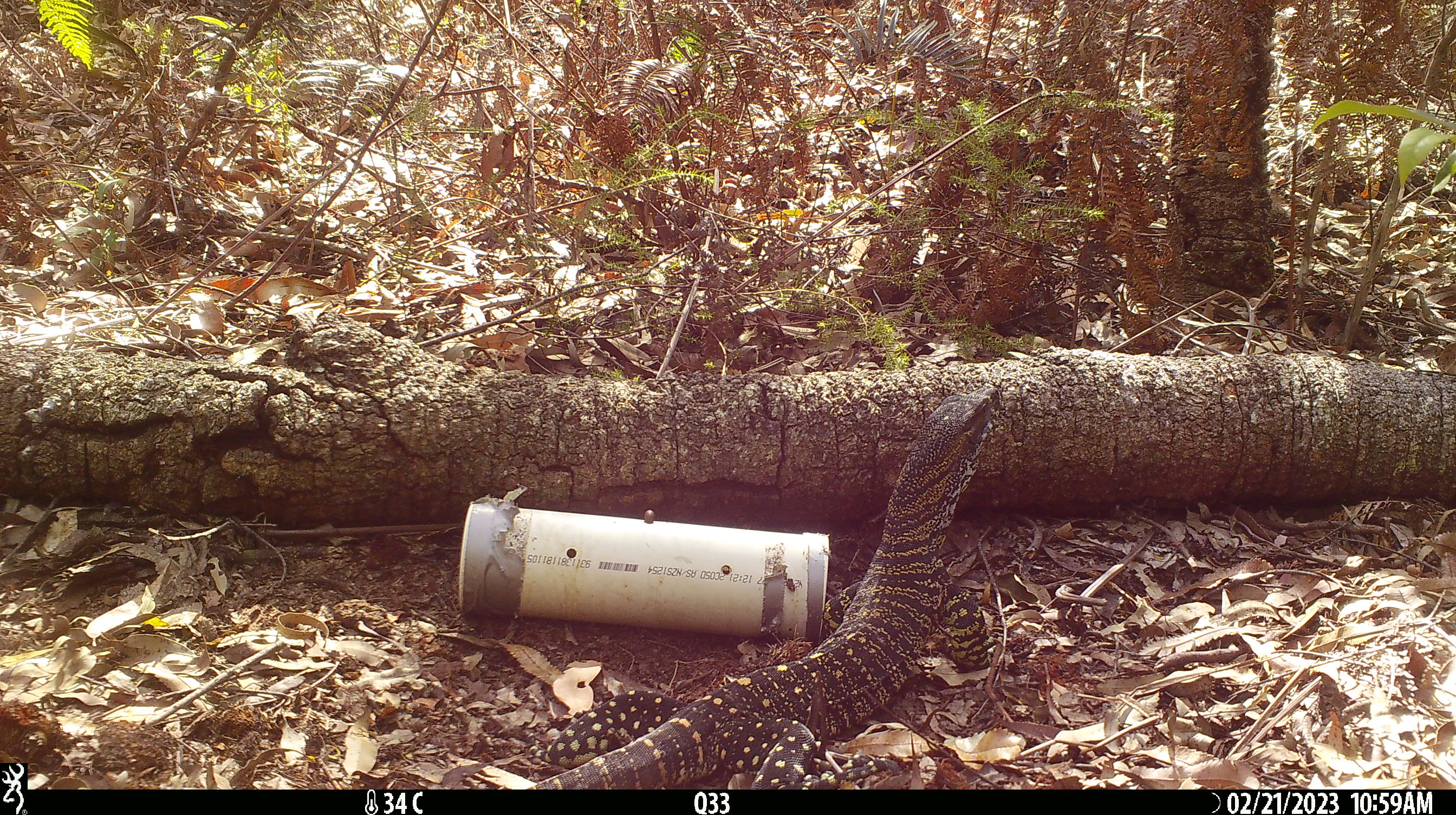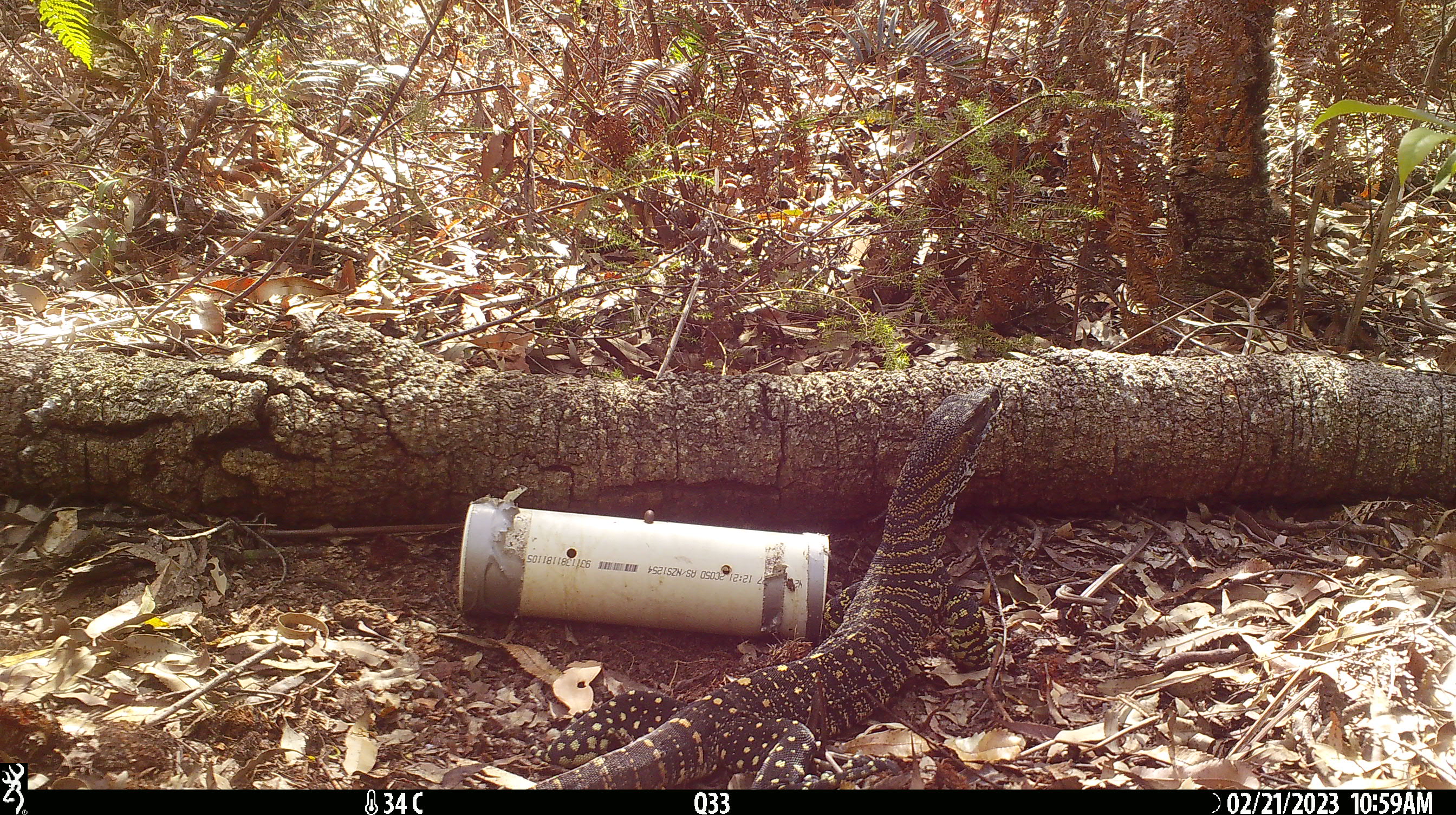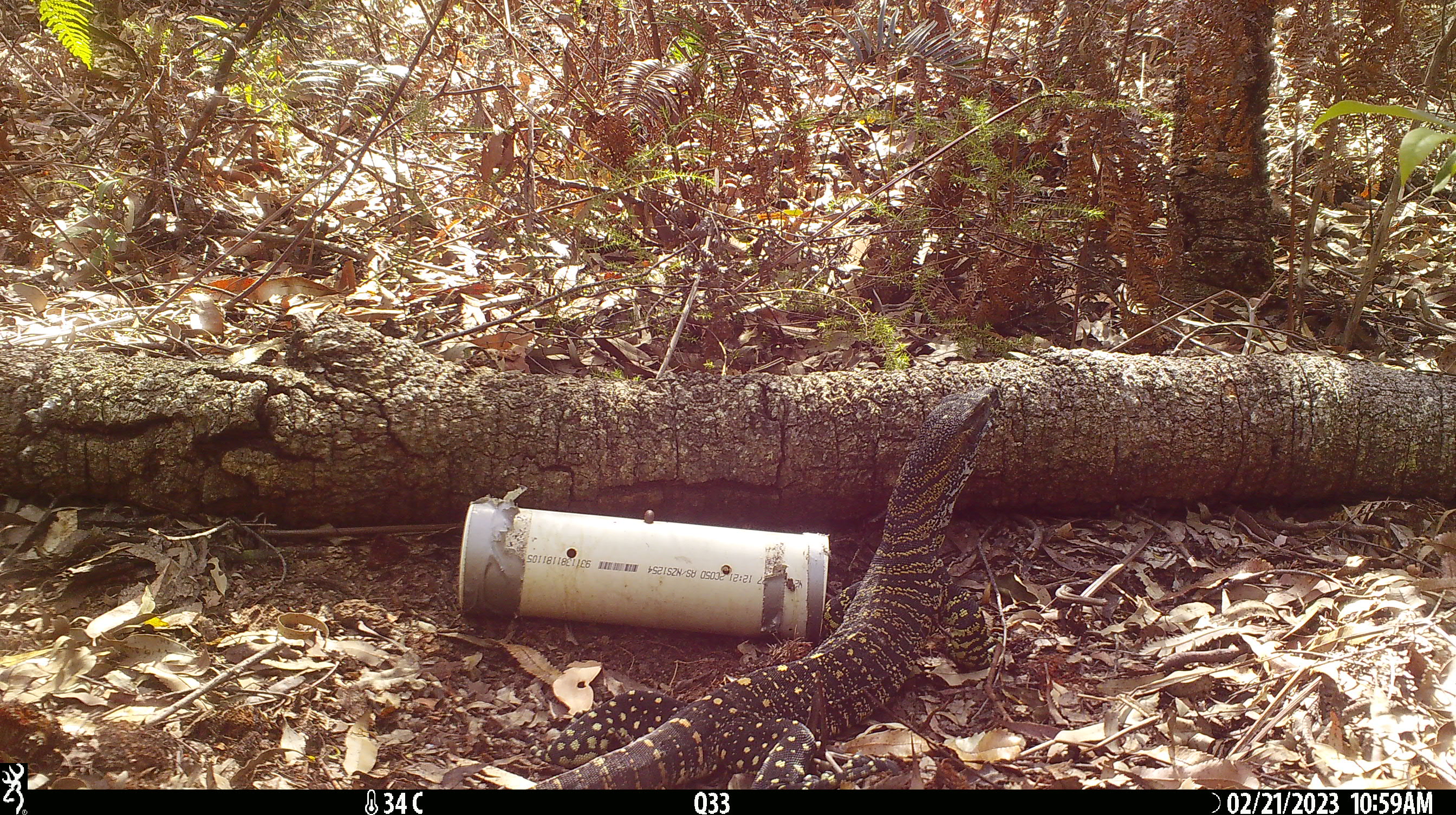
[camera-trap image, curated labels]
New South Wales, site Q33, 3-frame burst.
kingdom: Animalia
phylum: Chordata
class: Reptilia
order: Squamata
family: Varanidae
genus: Varanus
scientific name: Varanus varius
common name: lace monitor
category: goanna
Goanna (lace monitor) (Varanus varius).